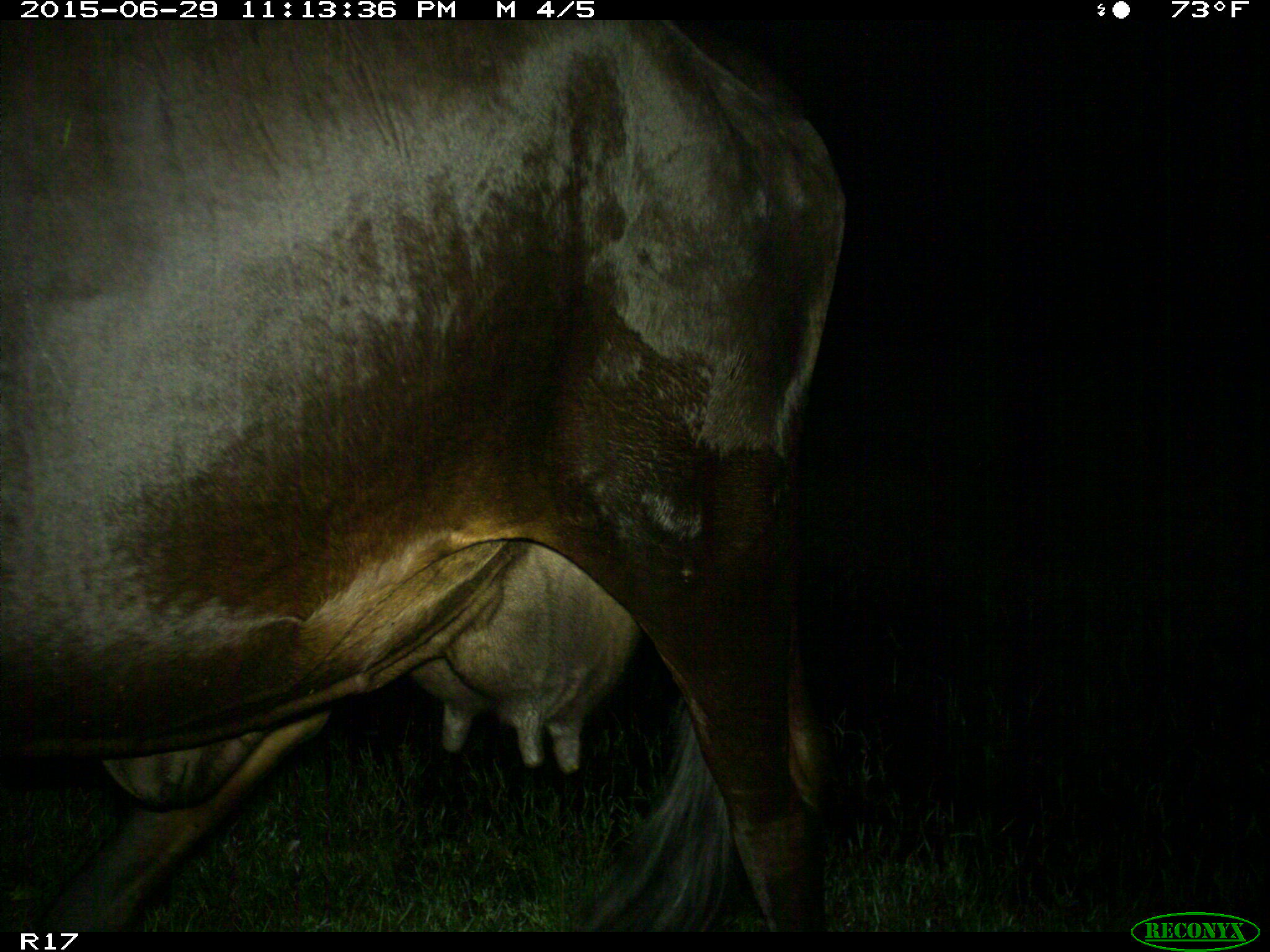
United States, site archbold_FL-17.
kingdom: Animalia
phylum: Chordata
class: Mammalia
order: Artiodactyla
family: Bovidae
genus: Bos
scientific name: Bos taurus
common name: domestic cow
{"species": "Bos taurus (domestic cow)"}